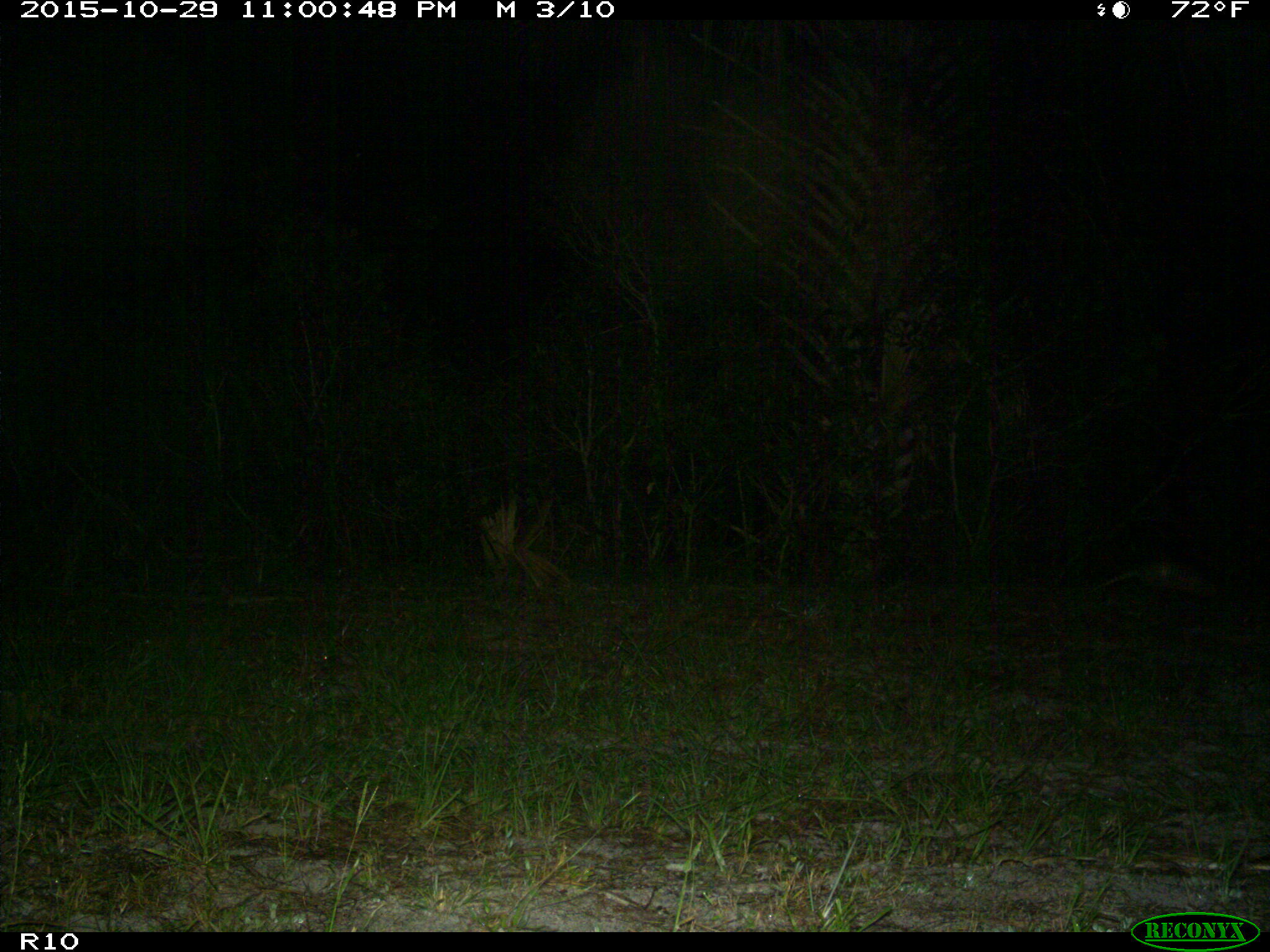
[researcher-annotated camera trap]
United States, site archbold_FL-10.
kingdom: Animalia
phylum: Chordata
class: Mammalia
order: Cingulata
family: Dasypodidae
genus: Dasypus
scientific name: Dasypus novemcinctus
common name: nine-banded armadillo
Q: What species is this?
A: Dasypus novemcinctus (nine-banded armadillo).